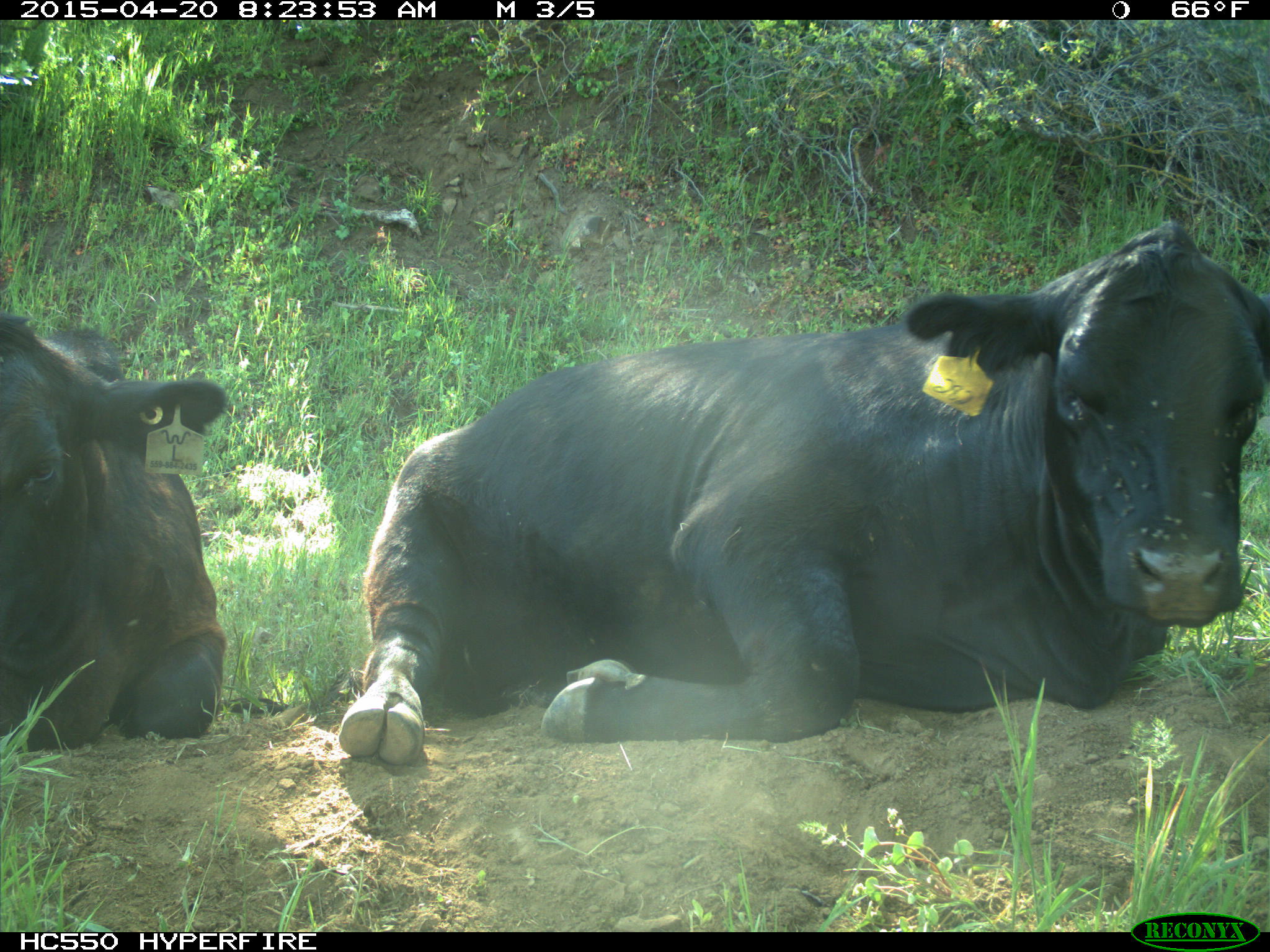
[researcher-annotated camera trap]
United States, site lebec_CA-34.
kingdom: Animalia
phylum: Chordata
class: Mammalia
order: Artiodactyla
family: Bovidae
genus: Bos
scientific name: Bos taurus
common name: domestic cow